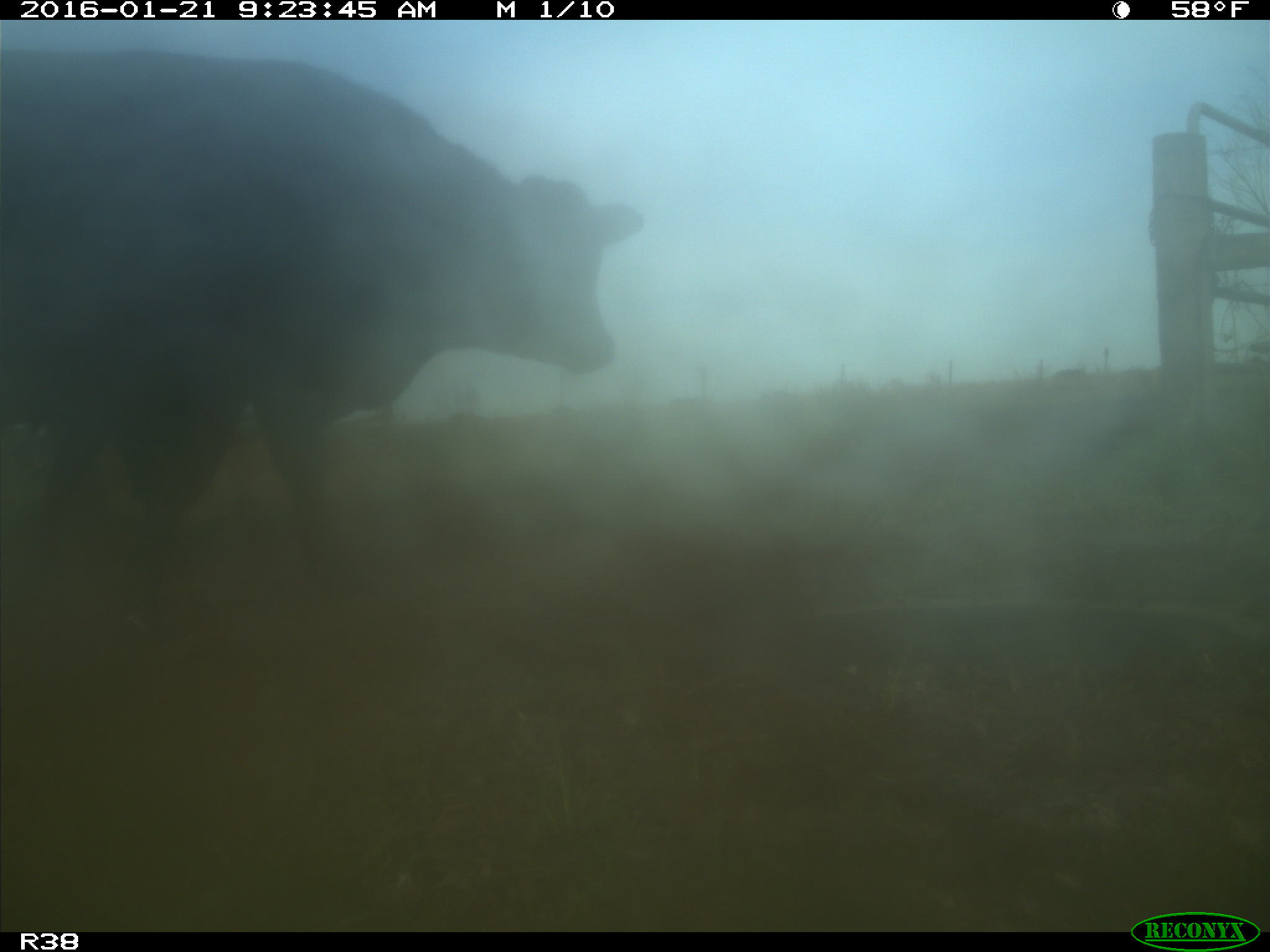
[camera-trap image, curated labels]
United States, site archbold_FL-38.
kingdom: Animalia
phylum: Chordata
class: Mammalia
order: Artiodactyla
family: Bovidae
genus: Bos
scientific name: Bos taurus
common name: domestic cow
Bos taurus (domestic cow).